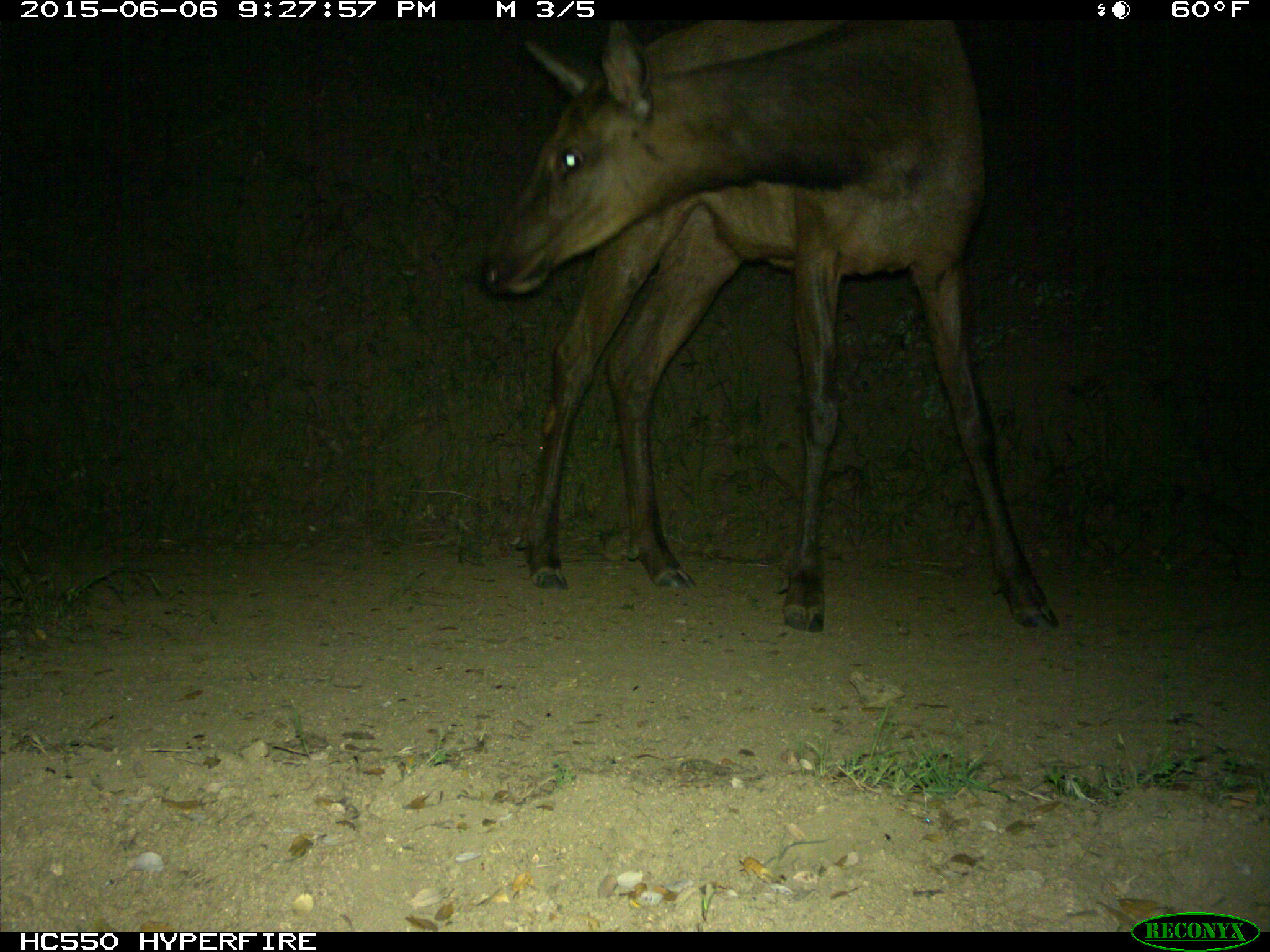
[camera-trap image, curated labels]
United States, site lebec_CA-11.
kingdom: Animalia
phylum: Chordata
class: Mammalia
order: Artiodactyla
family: Cervidae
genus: Cervus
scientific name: Cervus canadensis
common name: elk